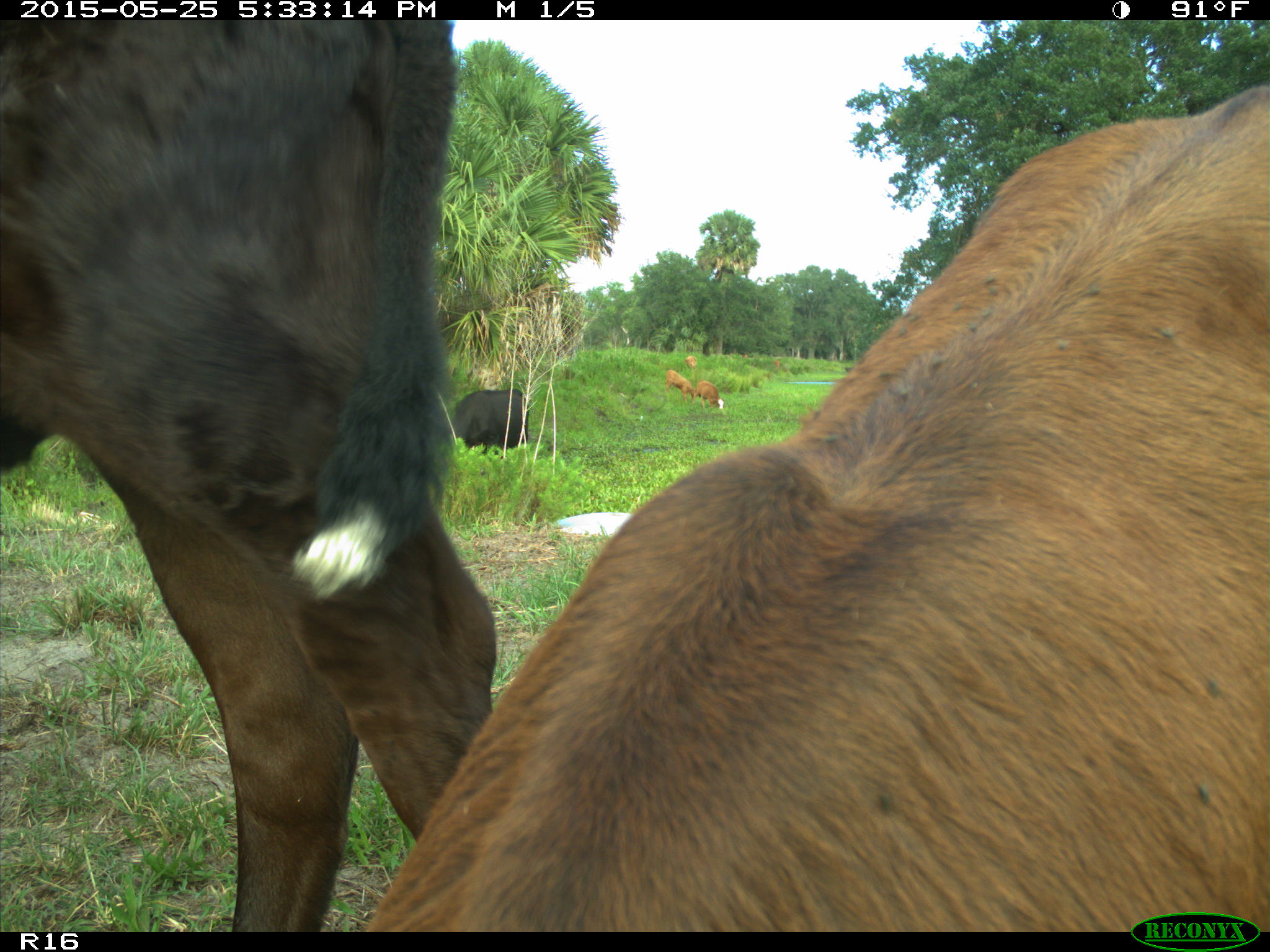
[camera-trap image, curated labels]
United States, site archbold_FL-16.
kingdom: Animalia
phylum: Chordata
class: Mammalia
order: Artiodactyla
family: Bovidae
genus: Bos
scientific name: Bos taurus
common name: domestic cow